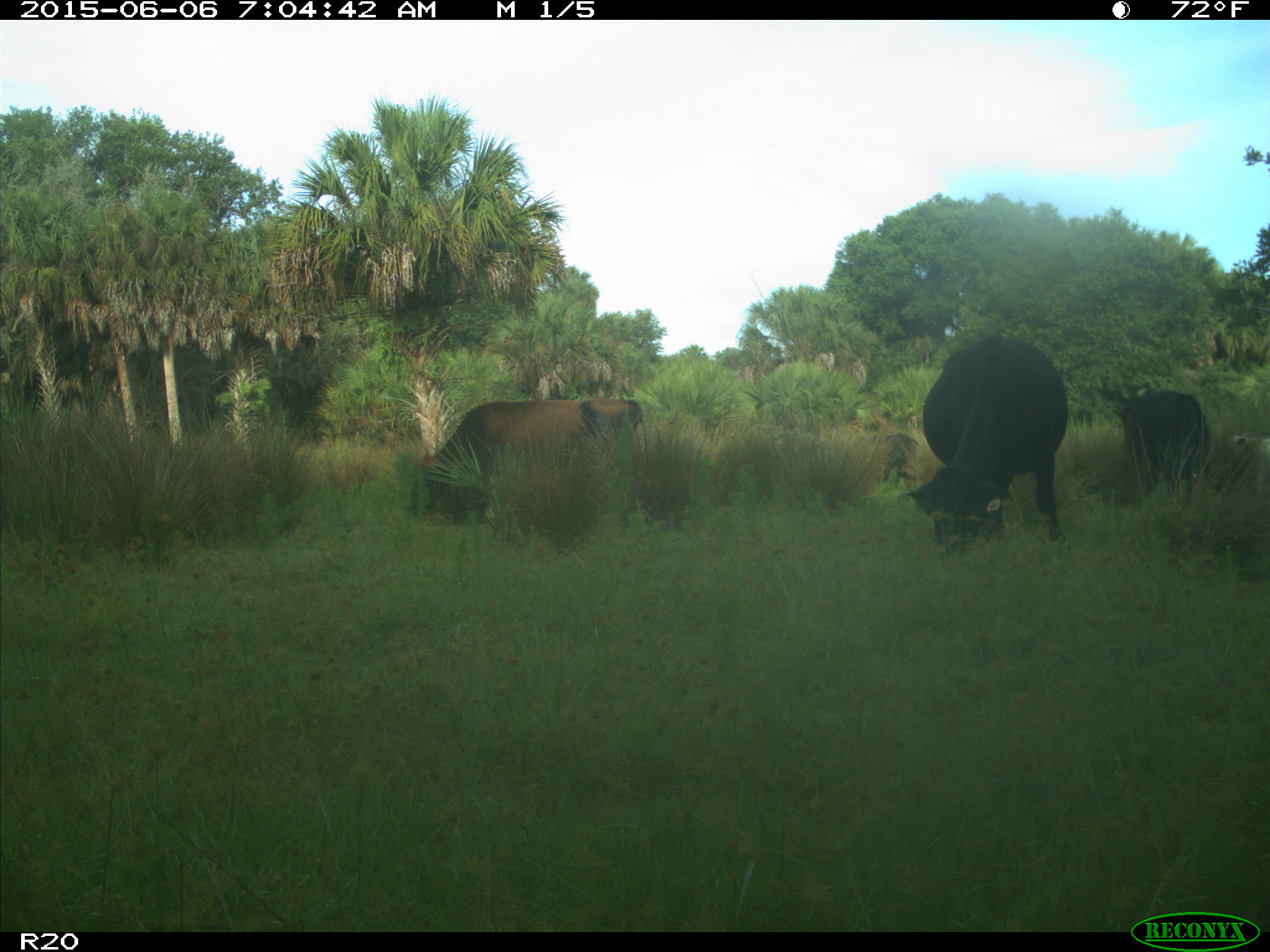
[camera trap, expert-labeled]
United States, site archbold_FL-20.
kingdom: Animalia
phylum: Chordata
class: Mammalia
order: Artiodactyla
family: Bovidae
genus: Bos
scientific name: Bos taurus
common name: domestic cow